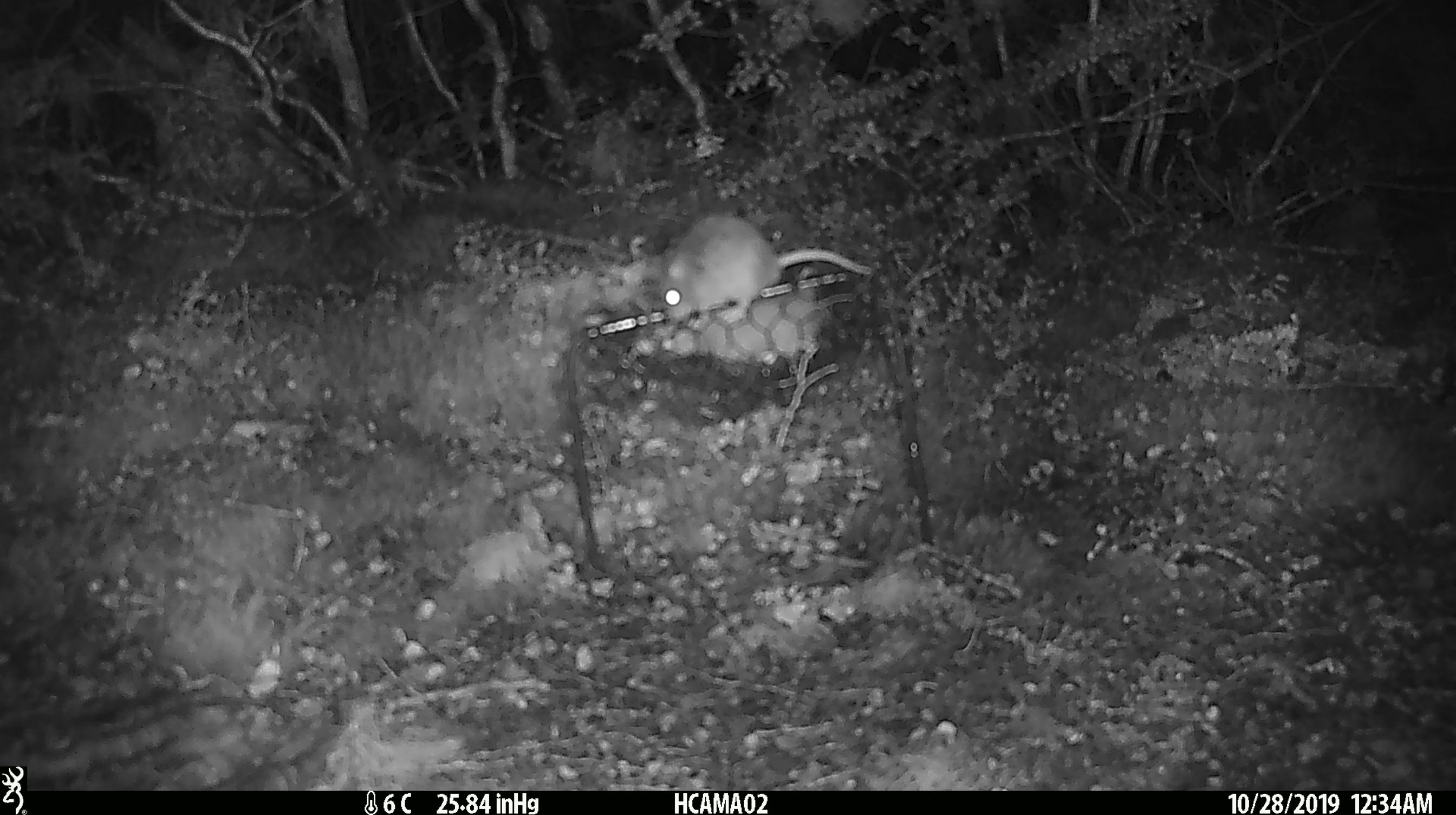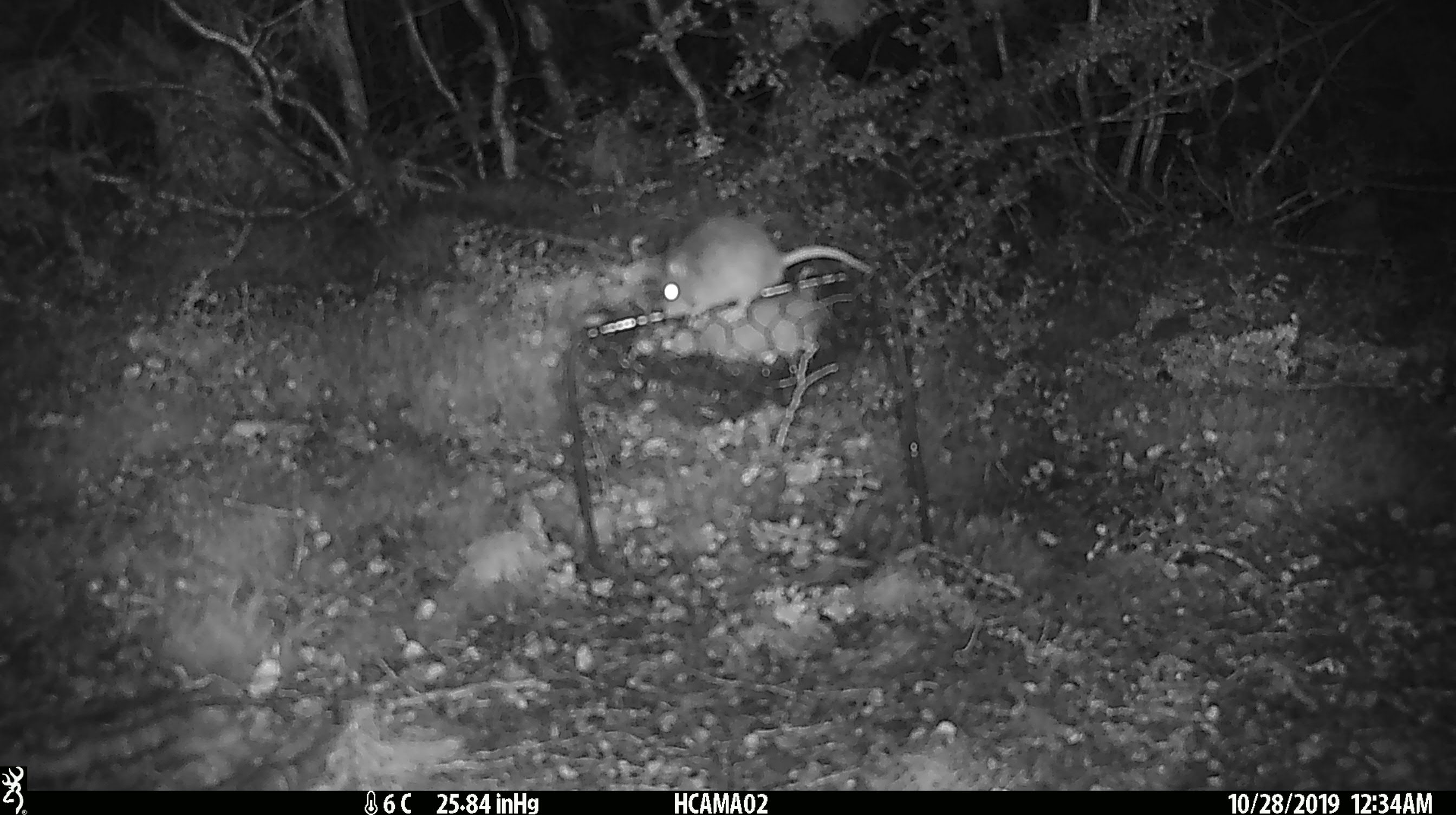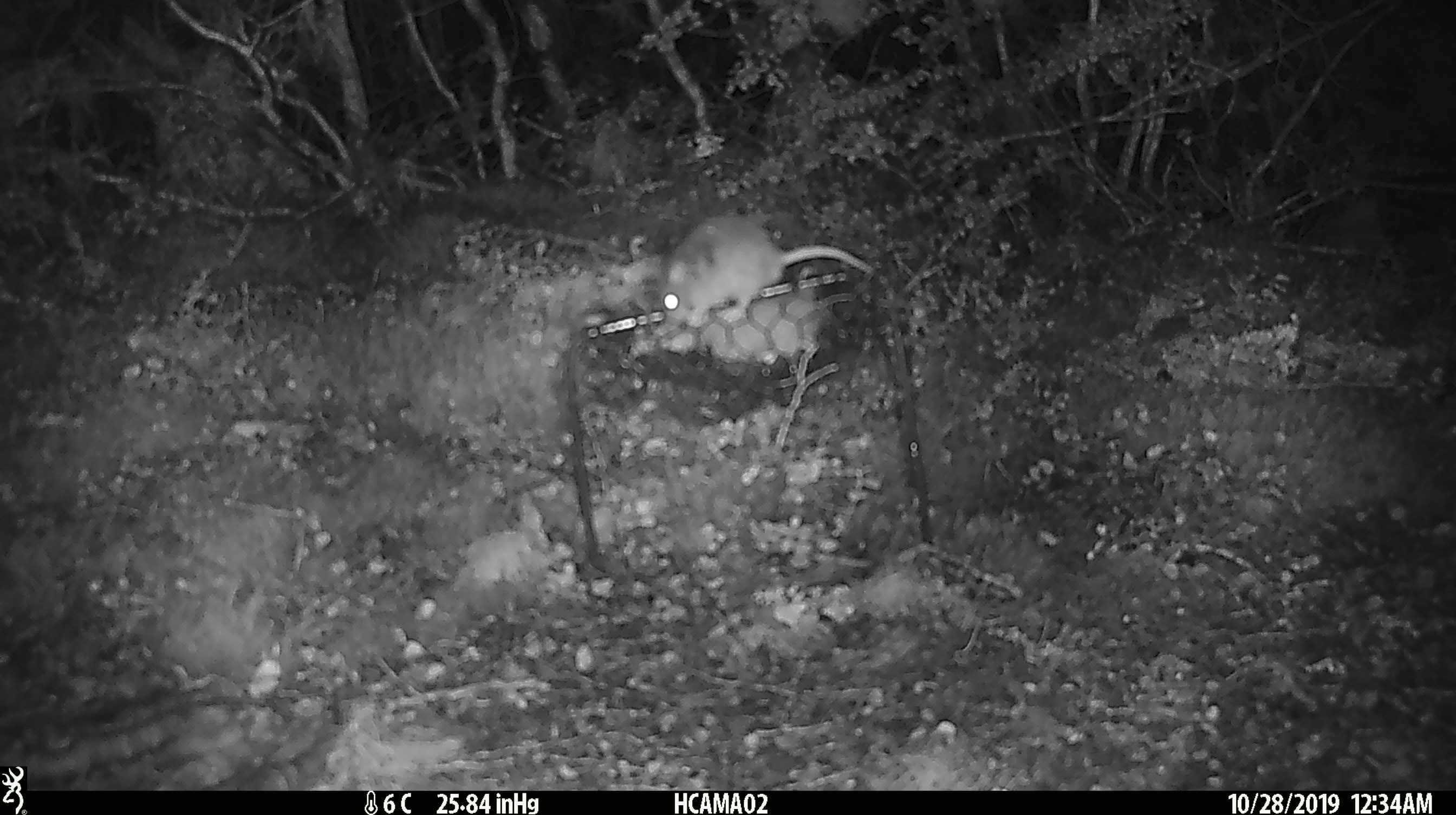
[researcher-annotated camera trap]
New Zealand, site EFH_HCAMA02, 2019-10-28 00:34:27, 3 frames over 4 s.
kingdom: Animalia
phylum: Chordata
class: Mammalia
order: Rodentia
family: Muridae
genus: Mus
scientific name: Mus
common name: mouse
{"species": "mouse (Mus)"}